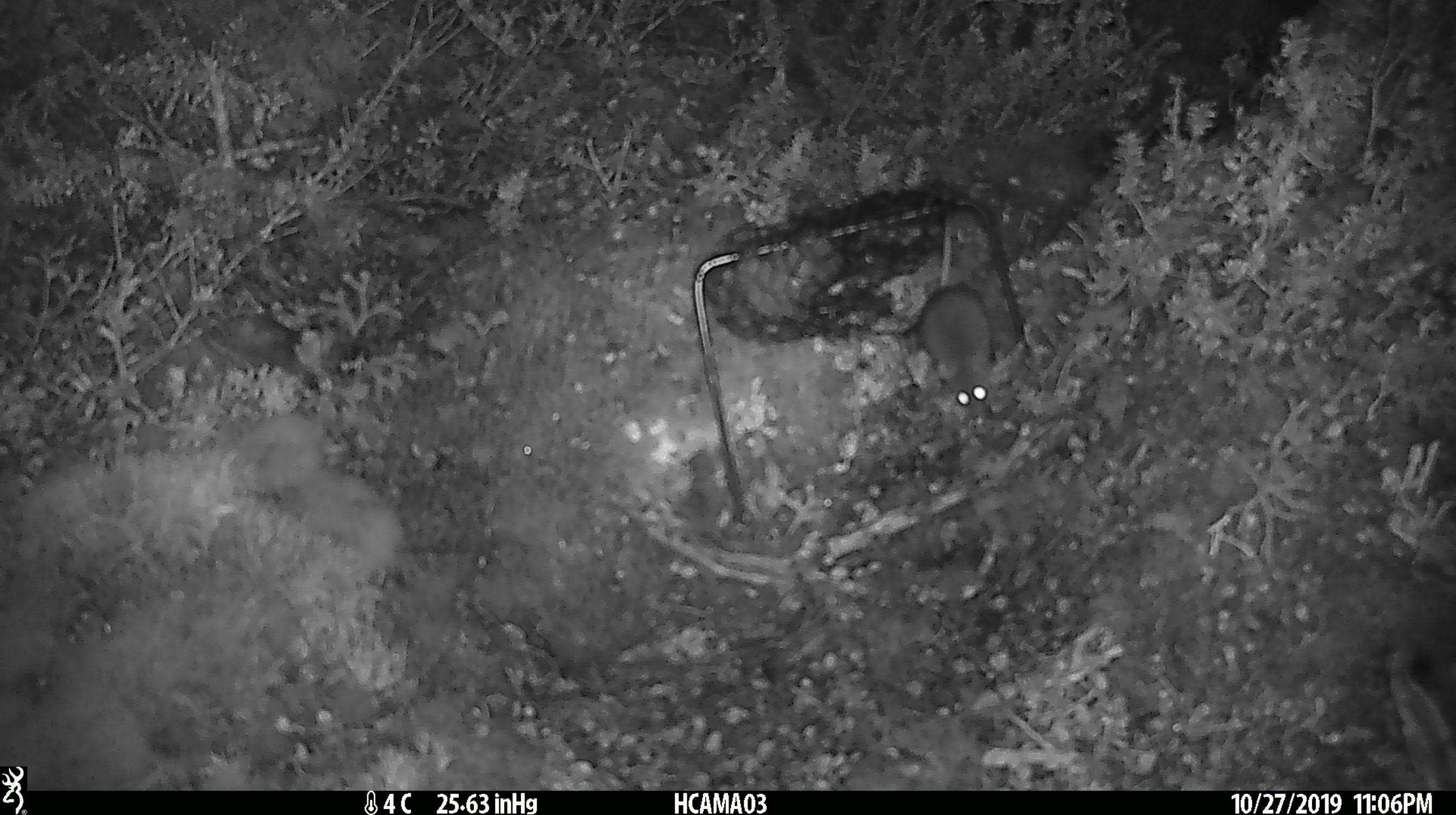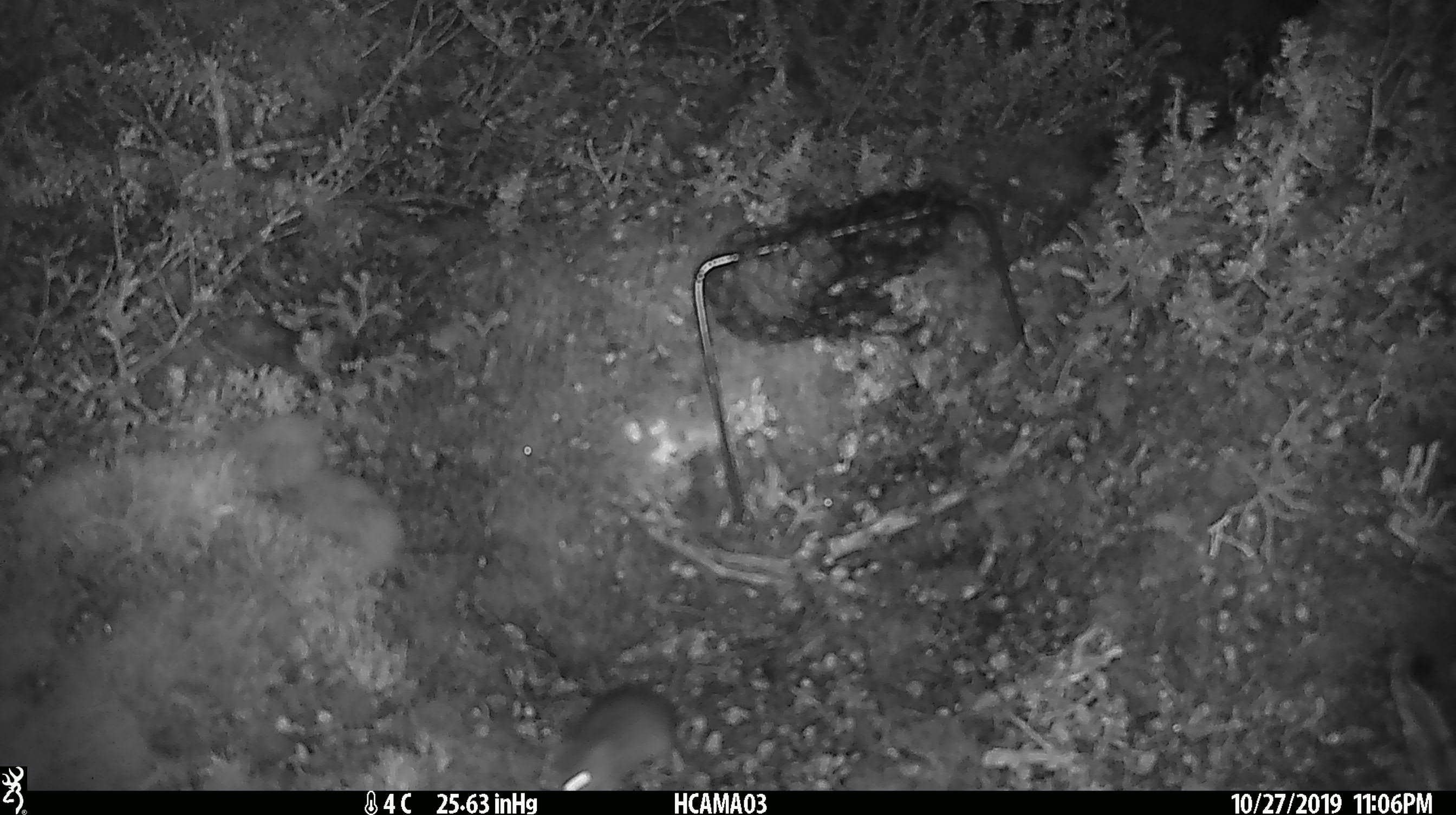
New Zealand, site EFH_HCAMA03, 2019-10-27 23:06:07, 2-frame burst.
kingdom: Animalia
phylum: Chordata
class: Mammalia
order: Rodentia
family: Muridae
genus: Mus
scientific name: Mus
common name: mouse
Mouse (Mus).